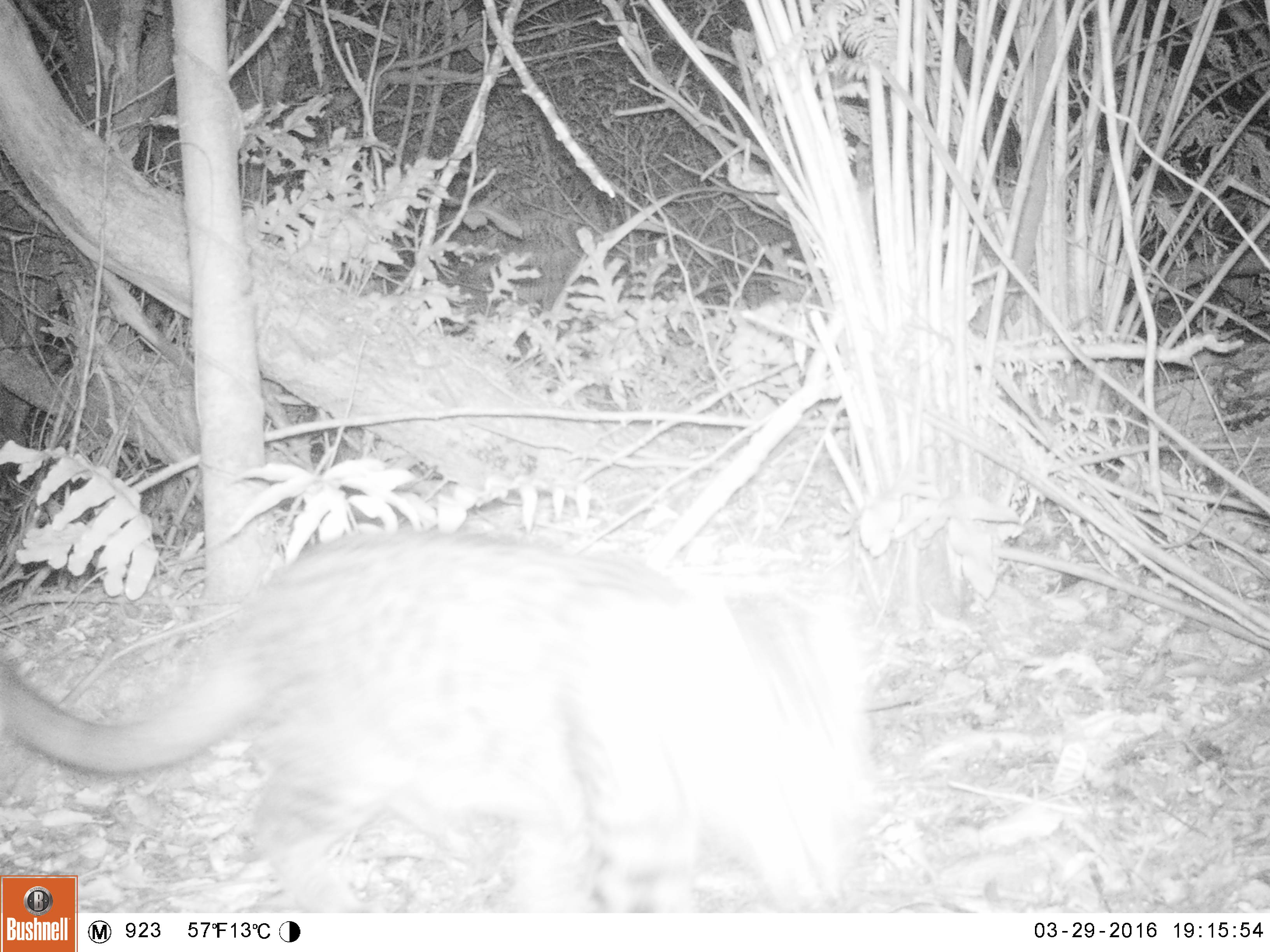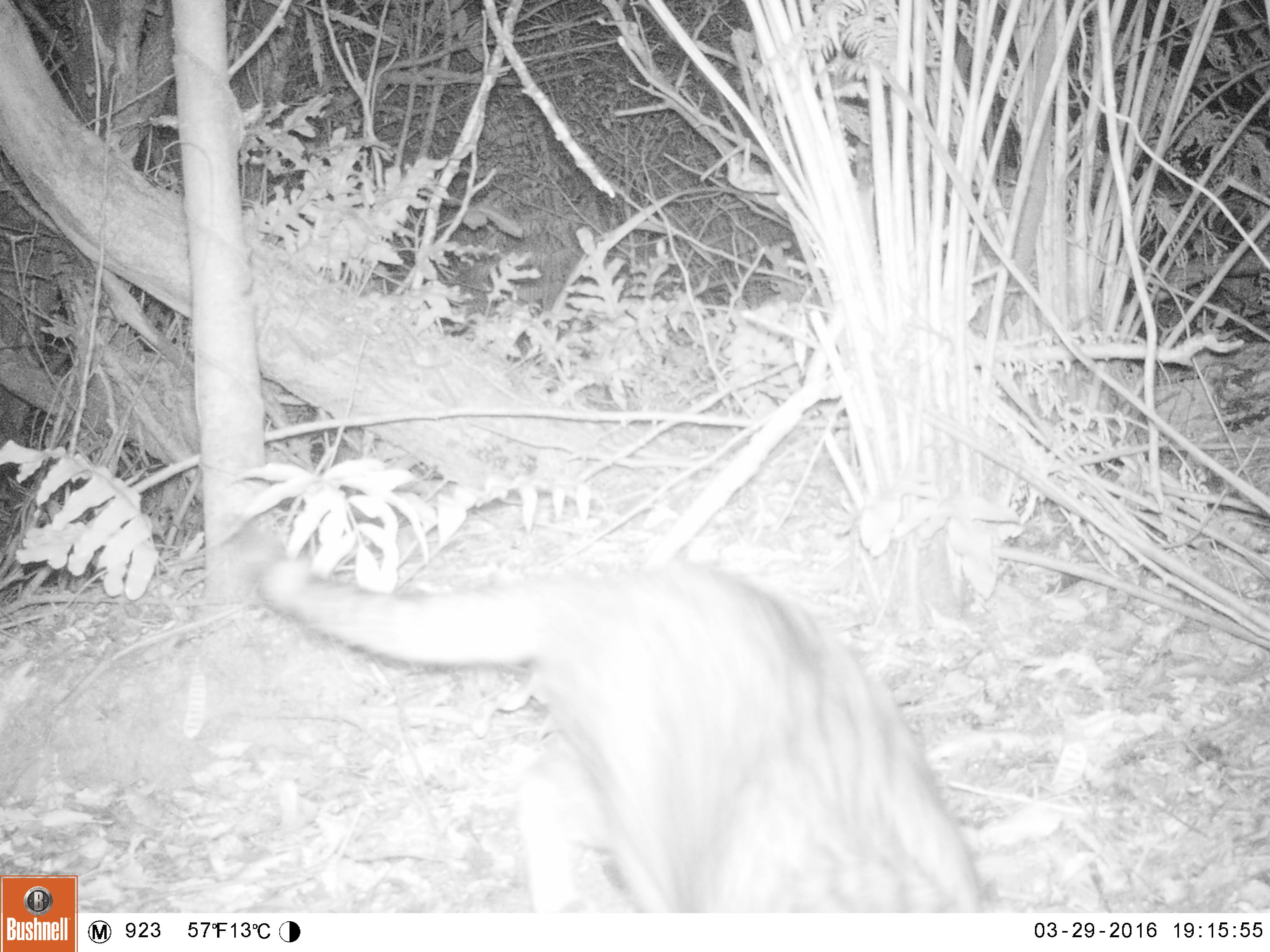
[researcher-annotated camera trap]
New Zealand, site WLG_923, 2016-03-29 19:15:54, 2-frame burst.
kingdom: Animalia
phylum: Chordata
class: Mammalia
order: Carnivora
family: Felidae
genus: Felis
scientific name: Felis catus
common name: domestic cat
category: cat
Cat (domestic cat) (Felis catus).